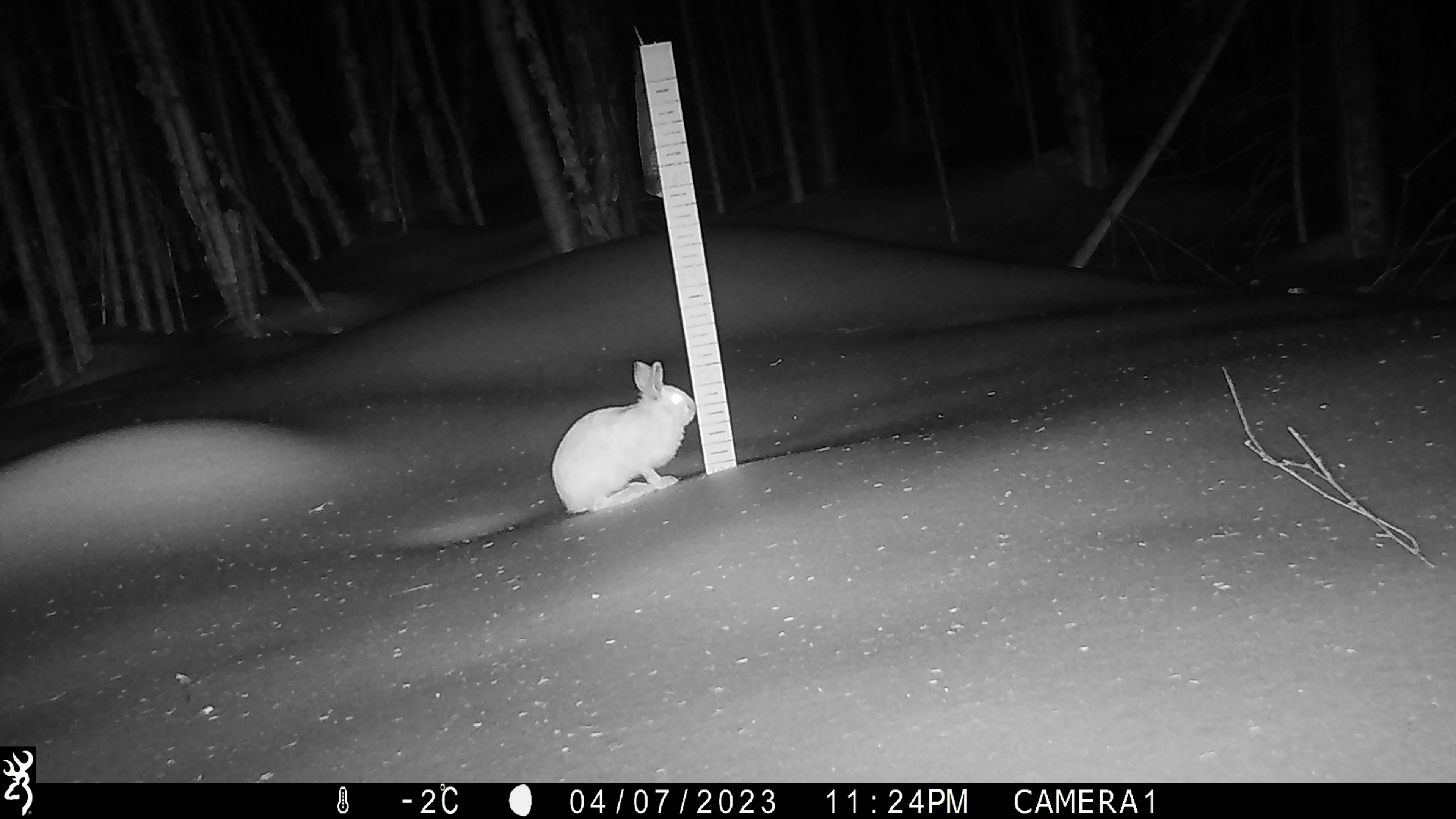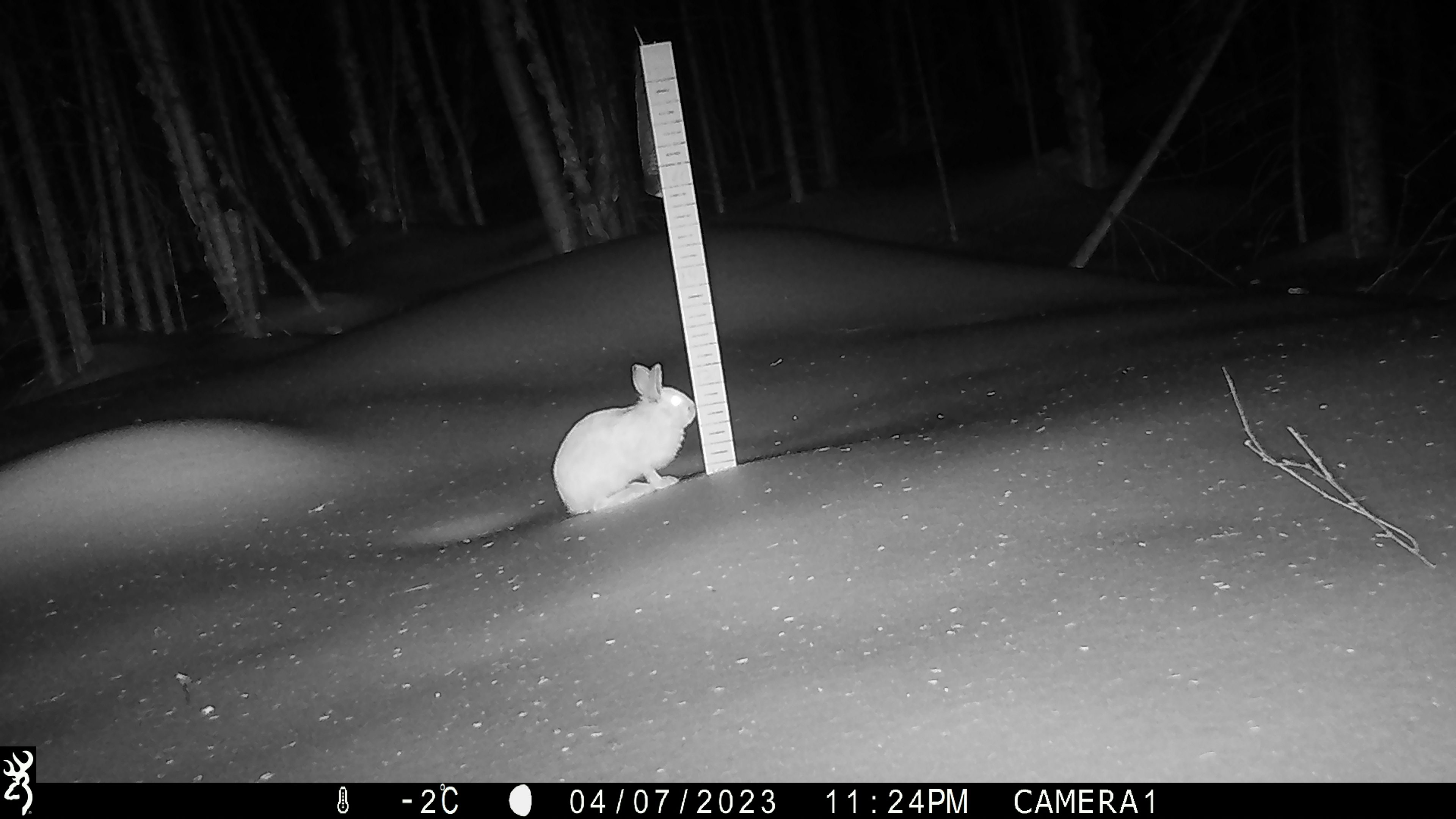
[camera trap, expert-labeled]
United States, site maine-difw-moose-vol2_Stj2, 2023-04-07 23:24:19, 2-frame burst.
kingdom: Animalia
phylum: Chordata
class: Mammalia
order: Lagomorpha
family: Leporidae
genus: Lepus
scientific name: Lepus americanus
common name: snowshoe hare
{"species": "snowshoe hare (Lepus americanus)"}